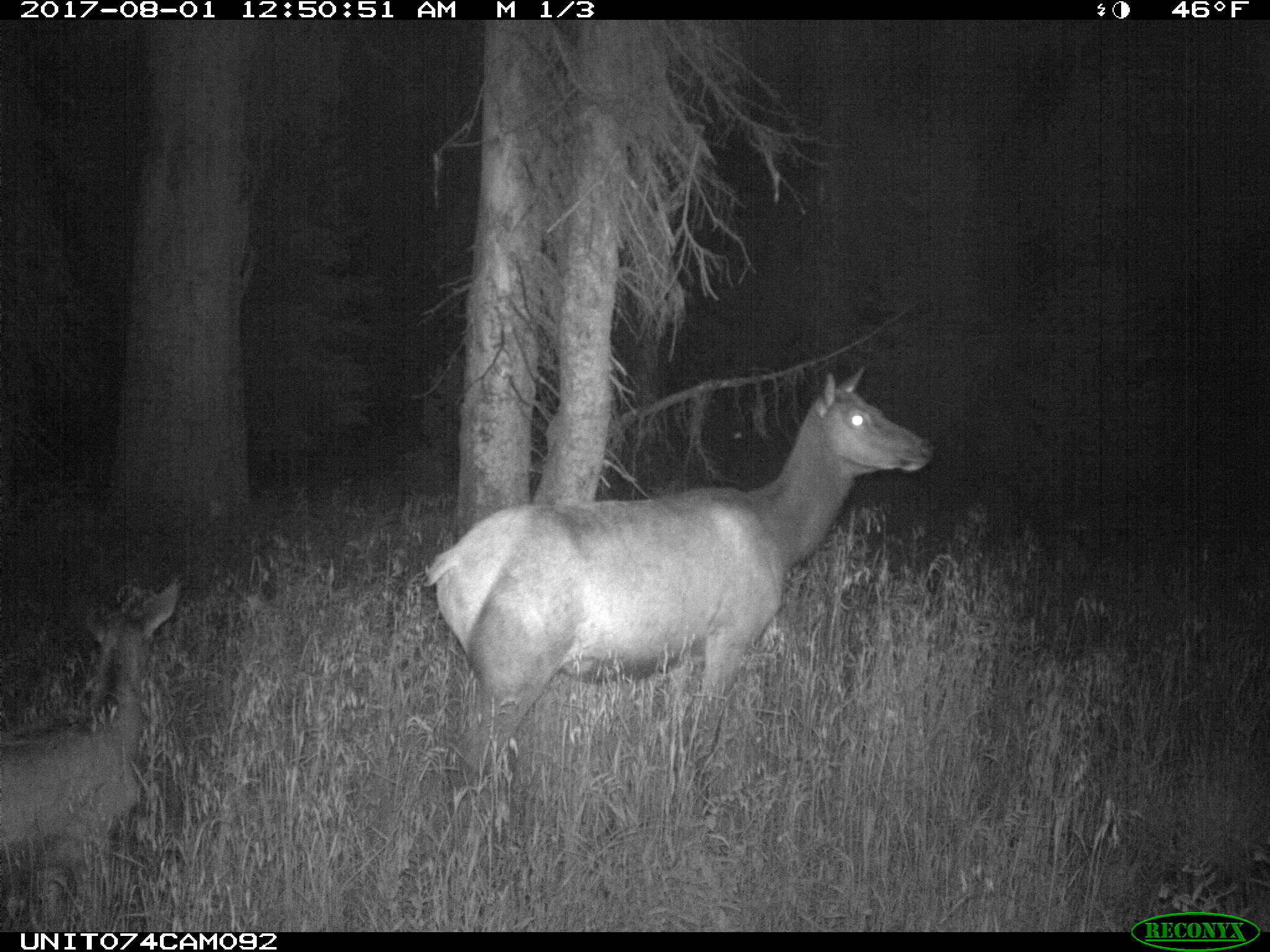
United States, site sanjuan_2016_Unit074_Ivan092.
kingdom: Animalia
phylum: Chordata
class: Mammalia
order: Artiodactyla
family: Cervidae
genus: Cervus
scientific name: Cervus elaphus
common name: red deer